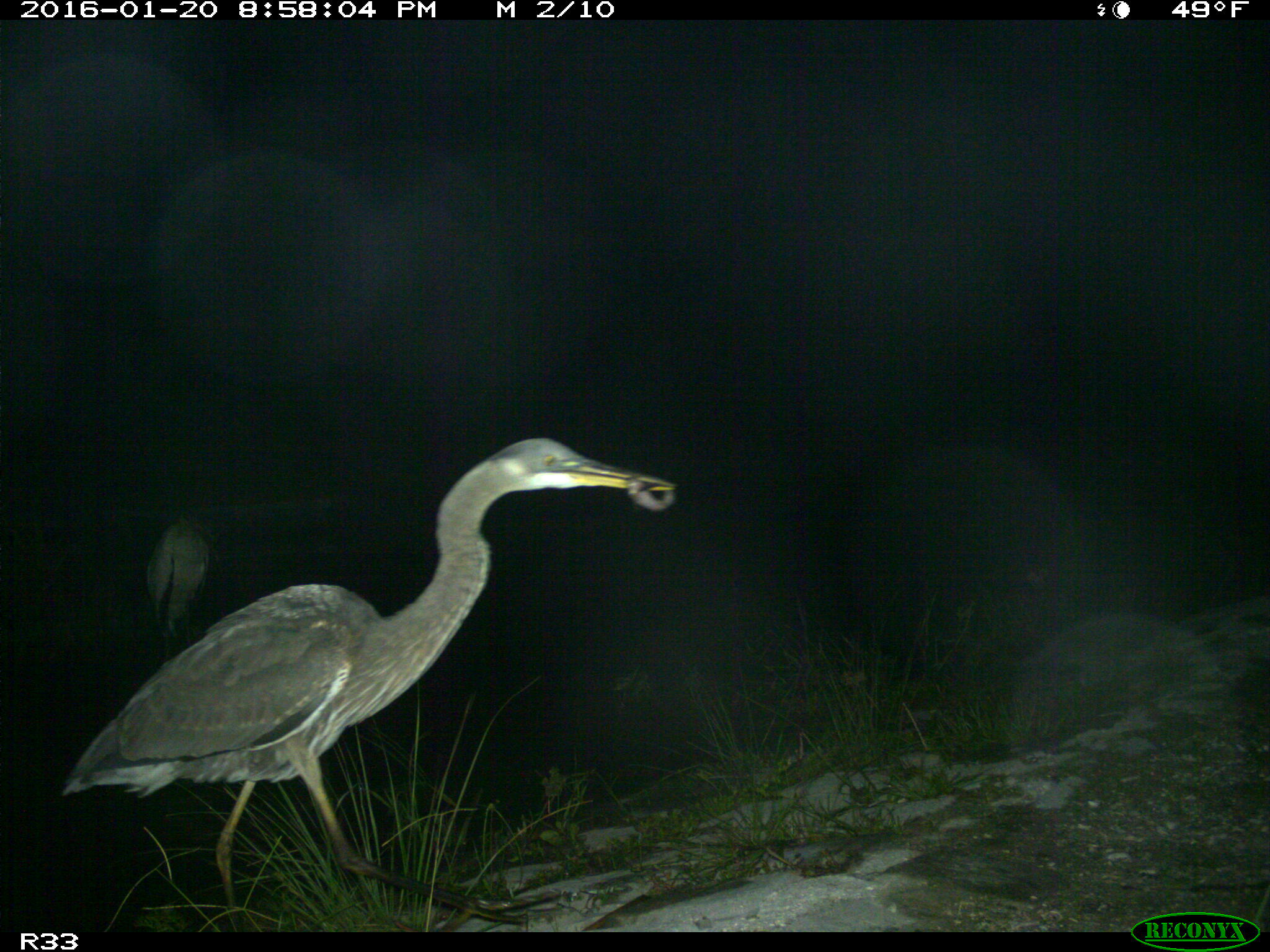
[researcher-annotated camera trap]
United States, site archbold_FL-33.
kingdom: Animalia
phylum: Chordata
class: Aves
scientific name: Aves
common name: birds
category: unidentified bird